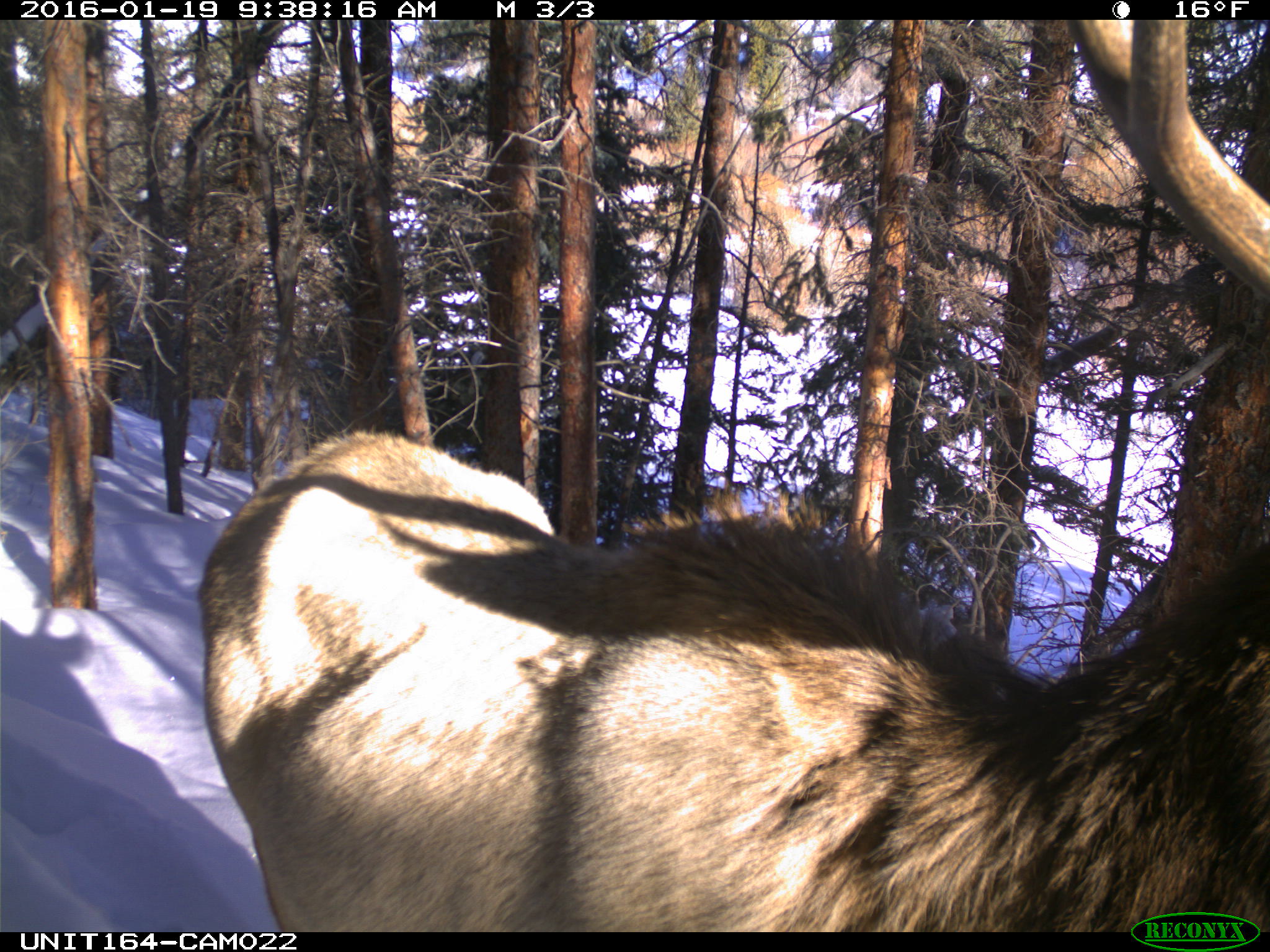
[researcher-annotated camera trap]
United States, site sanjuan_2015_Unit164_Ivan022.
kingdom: Animalia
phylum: Chordata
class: Mammalia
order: Artiodactyla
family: Cervidae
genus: Cervus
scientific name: Cervus elaphus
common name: red deer